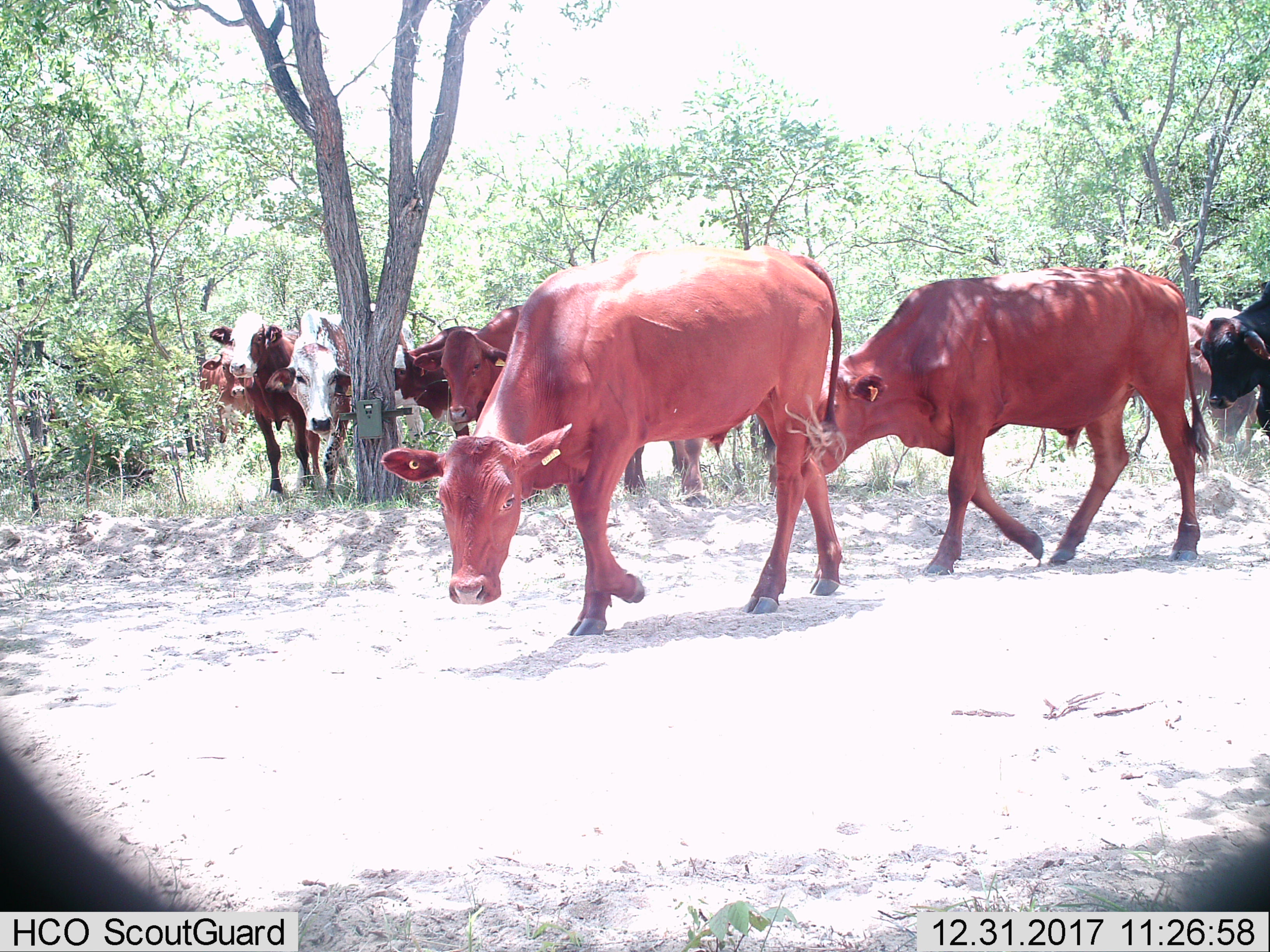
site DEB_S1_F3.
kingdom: Animalia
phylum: Chordata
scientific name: Vertebrata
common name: domestic animal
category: domesticanimal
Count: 9.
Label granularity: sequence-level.